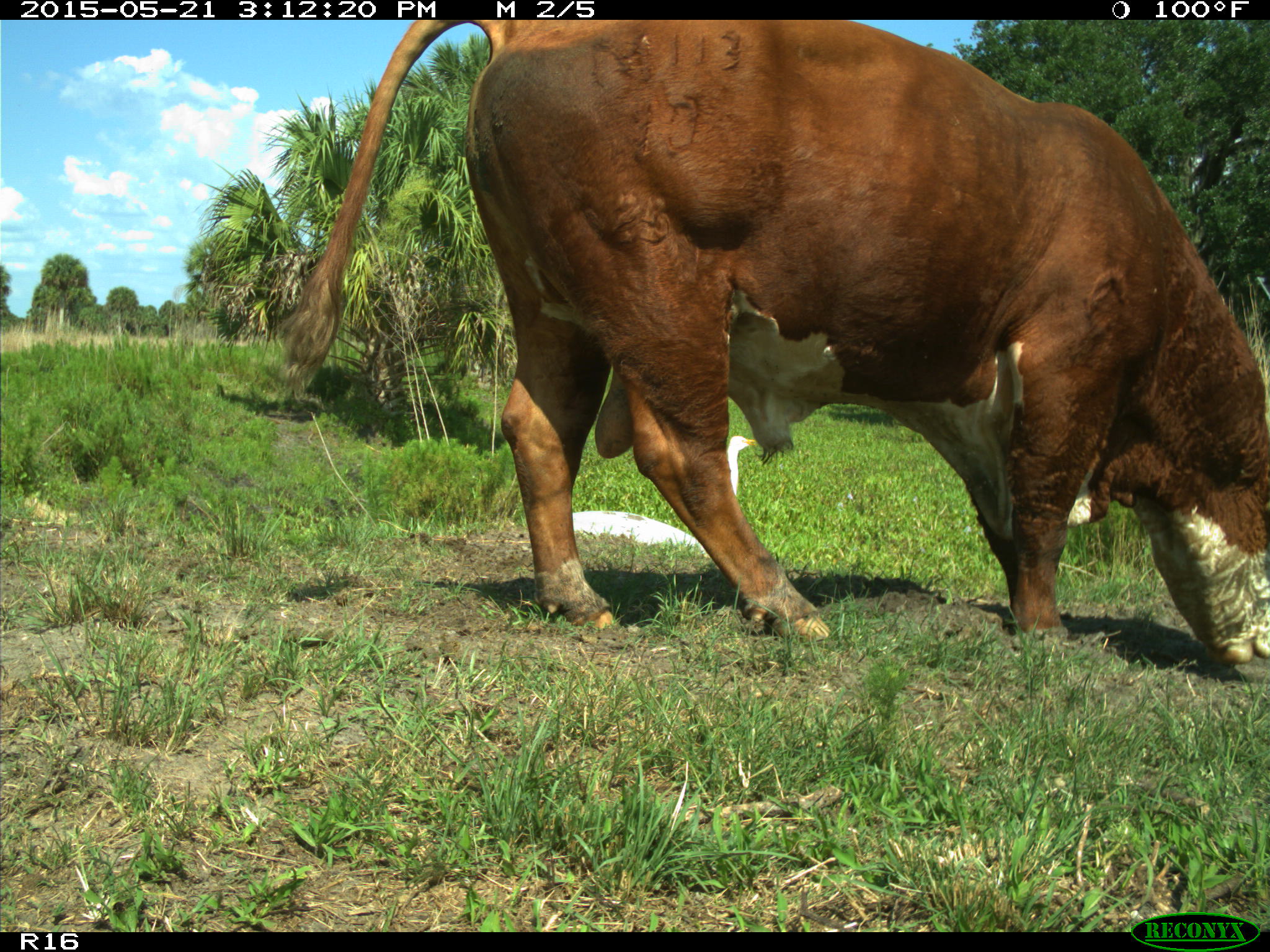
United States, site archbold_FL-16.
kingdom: Animalia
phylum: Chordata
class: Mammalia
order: Artiodactyla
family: Bovidae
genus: Bos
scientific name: Bos taurus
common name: domestic cow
Bos taurus (domestic cow).